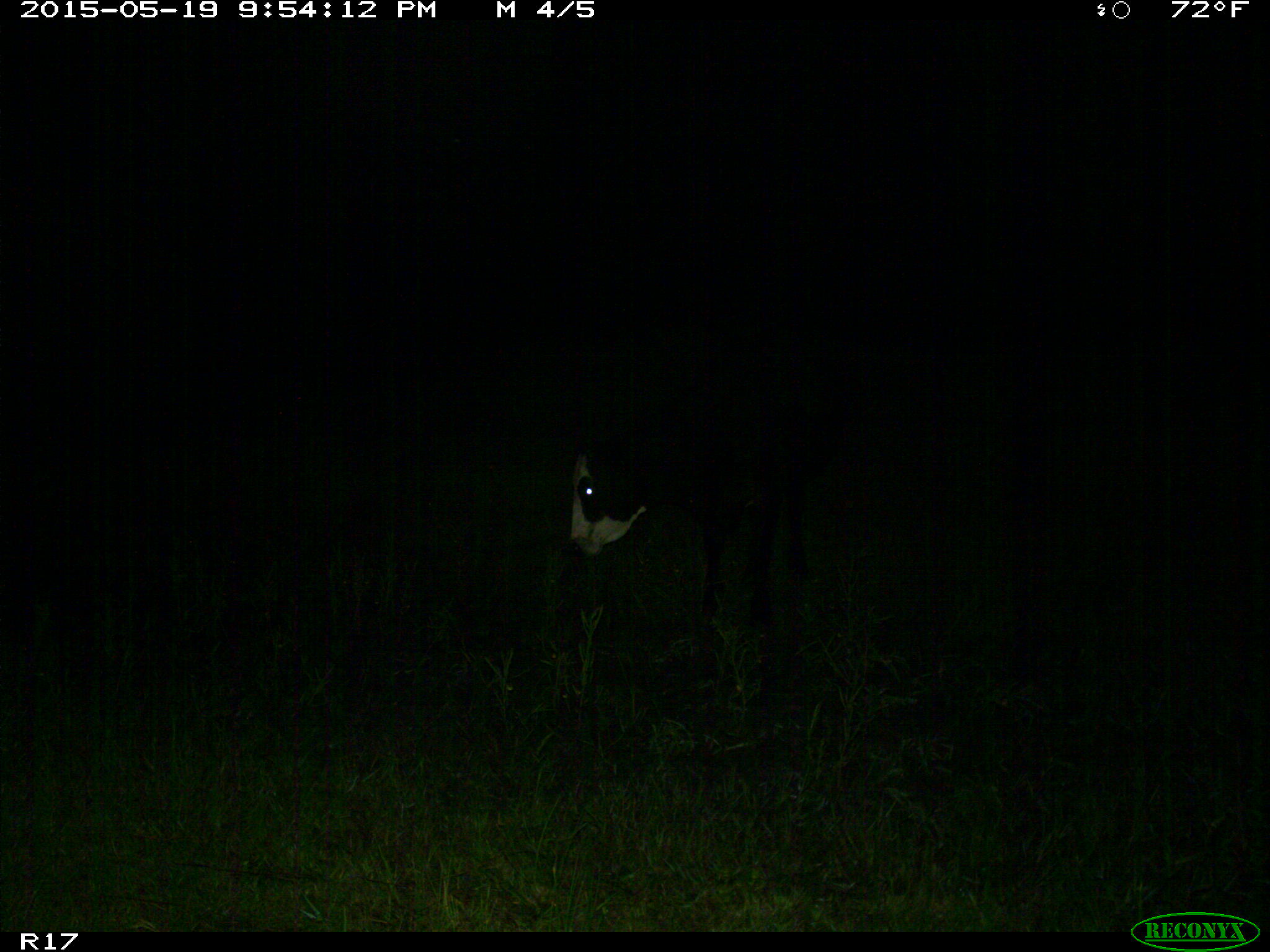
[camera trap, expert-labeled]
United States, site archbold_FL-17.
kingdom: Animalia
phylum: Chordata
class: Mammalia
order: Artiodactyla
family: Bovidae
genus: Bos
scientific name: Bos taurus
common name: domestic cow